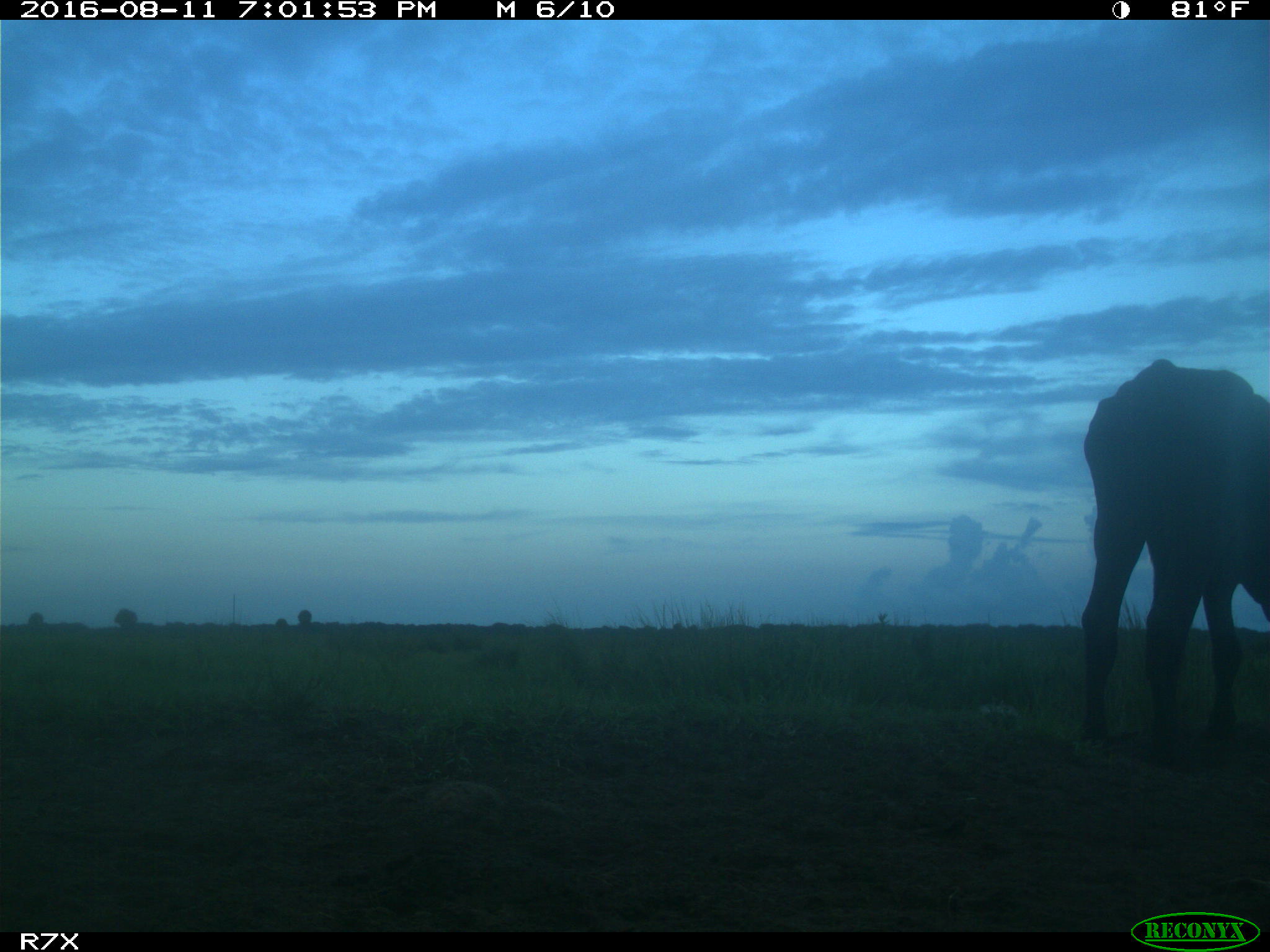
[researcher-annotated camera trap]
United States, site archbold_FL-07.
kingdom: Animalia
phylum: Chordata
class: Mammalia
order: Artiodactyla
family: Bovidae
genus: Bos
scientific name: Bos taurus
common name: domestic cow